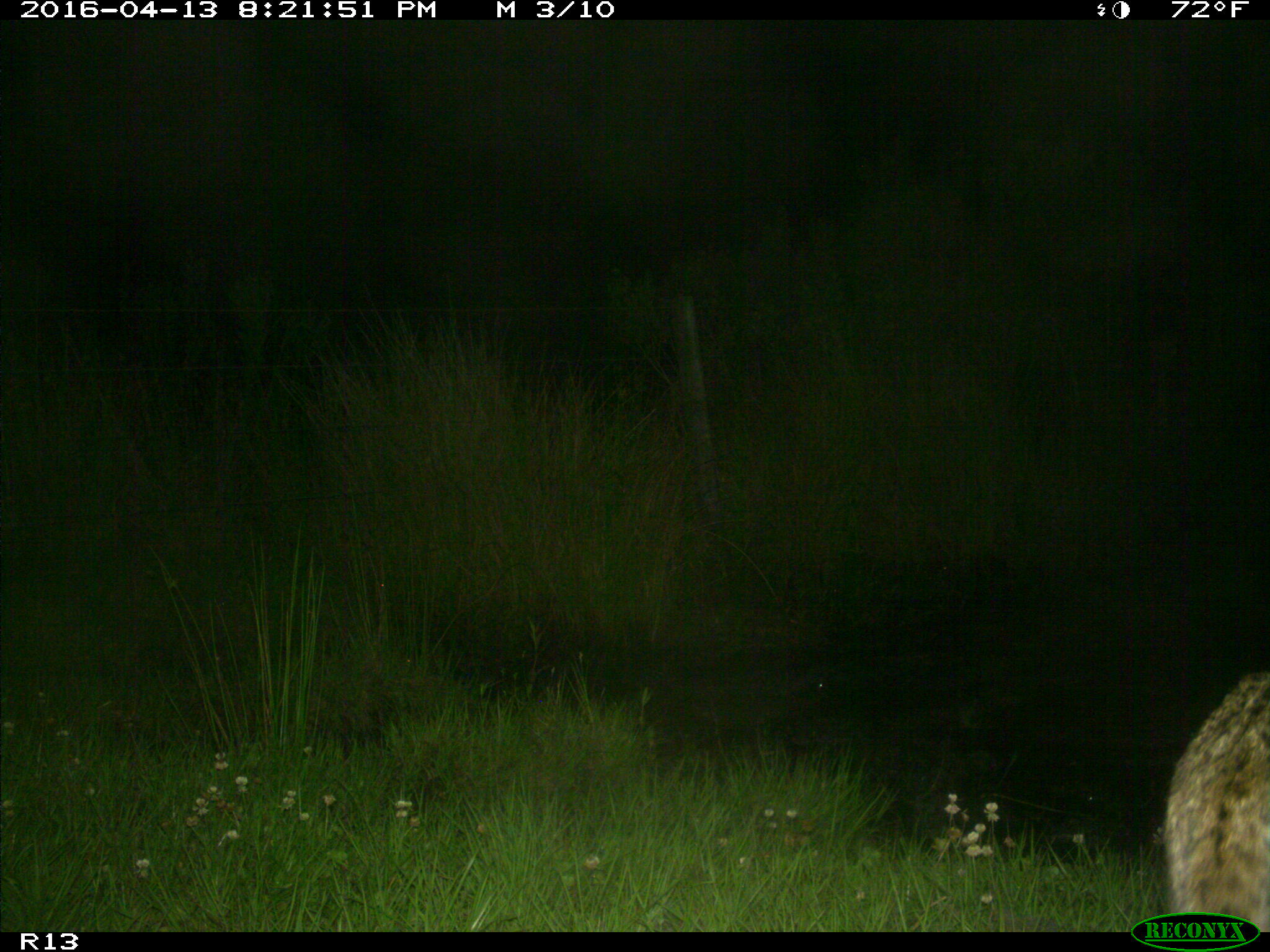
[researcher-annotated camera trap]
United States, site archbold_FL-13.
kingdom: Animalia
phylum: Chordata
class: Mammalia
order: Carnivora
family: Felidae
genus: Lynx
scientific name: Lynx rufus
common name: bobcat